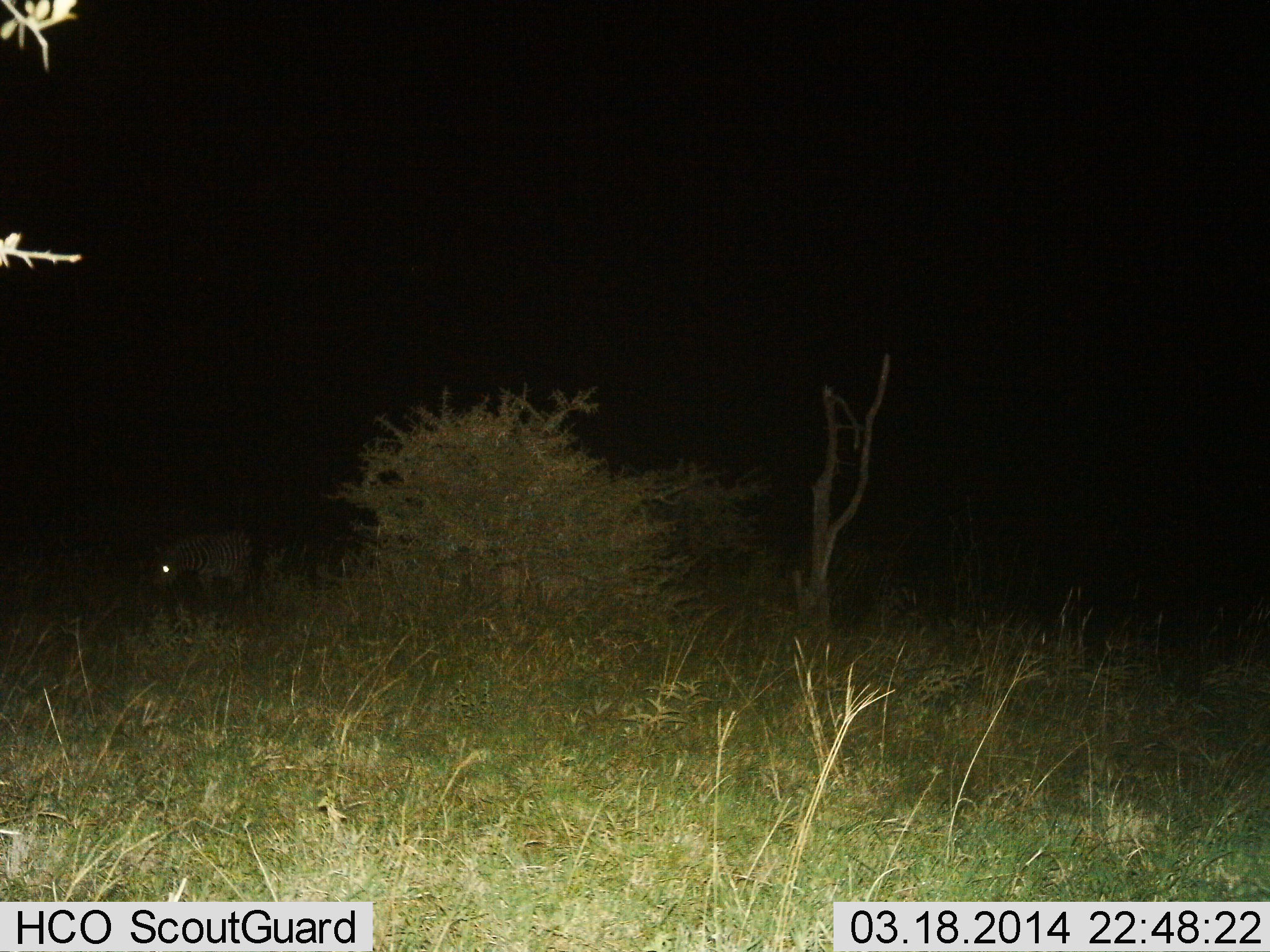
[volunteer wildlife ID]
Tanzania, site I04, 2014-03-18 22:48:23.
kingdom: Animalia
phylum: Chordata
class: Mammalia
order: Perissodactyla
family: Equidae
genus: Equus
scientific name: Equus quagga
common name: plains zebra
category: zebra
Zebra (plains zebra) (Equus quagga), count 1. Behavior (volunteer vote fractions): standing 60%, resting 0%, moving 0%, interacting 0%. Young present (vote fraction): 0%. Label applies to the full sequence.